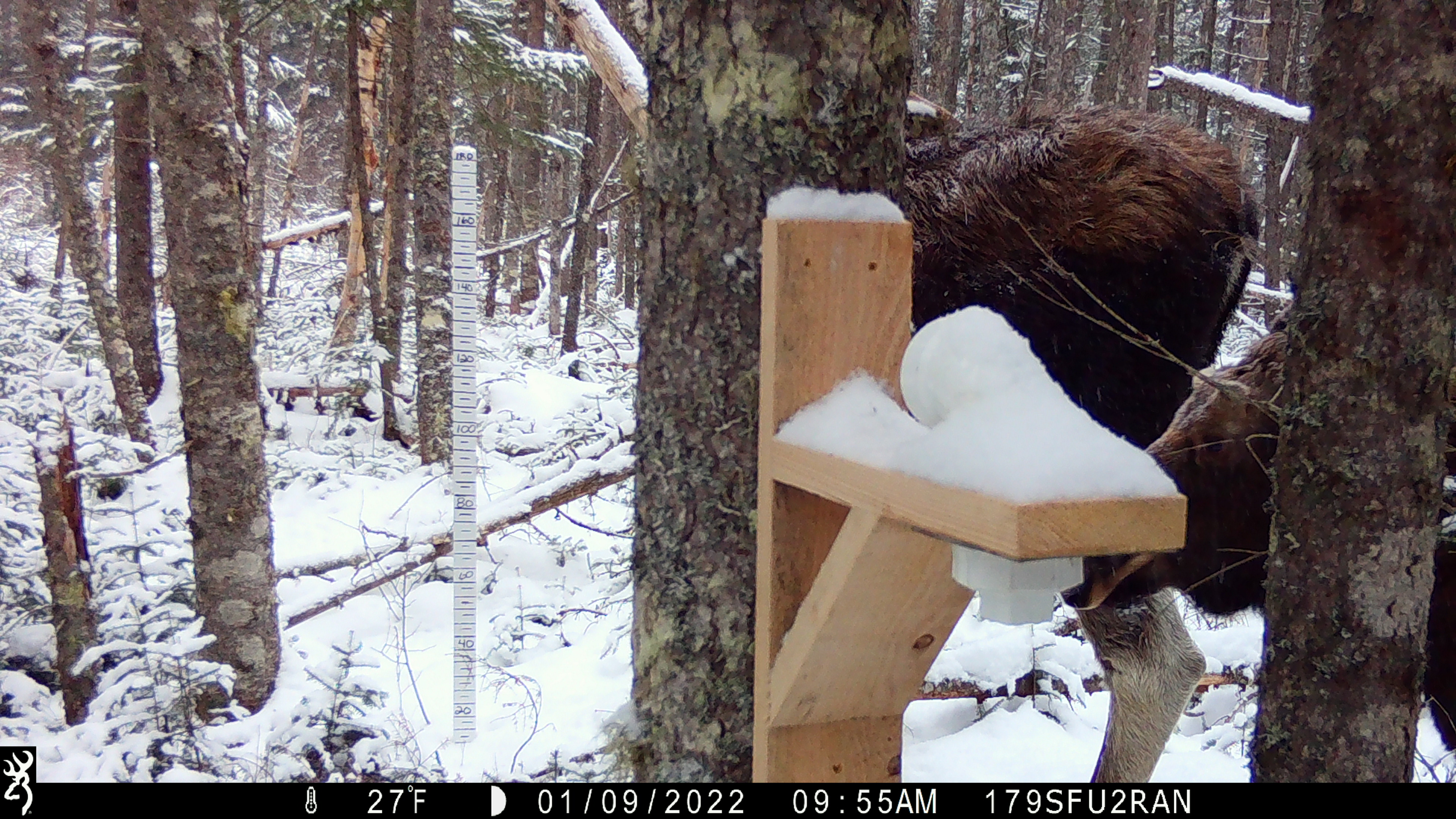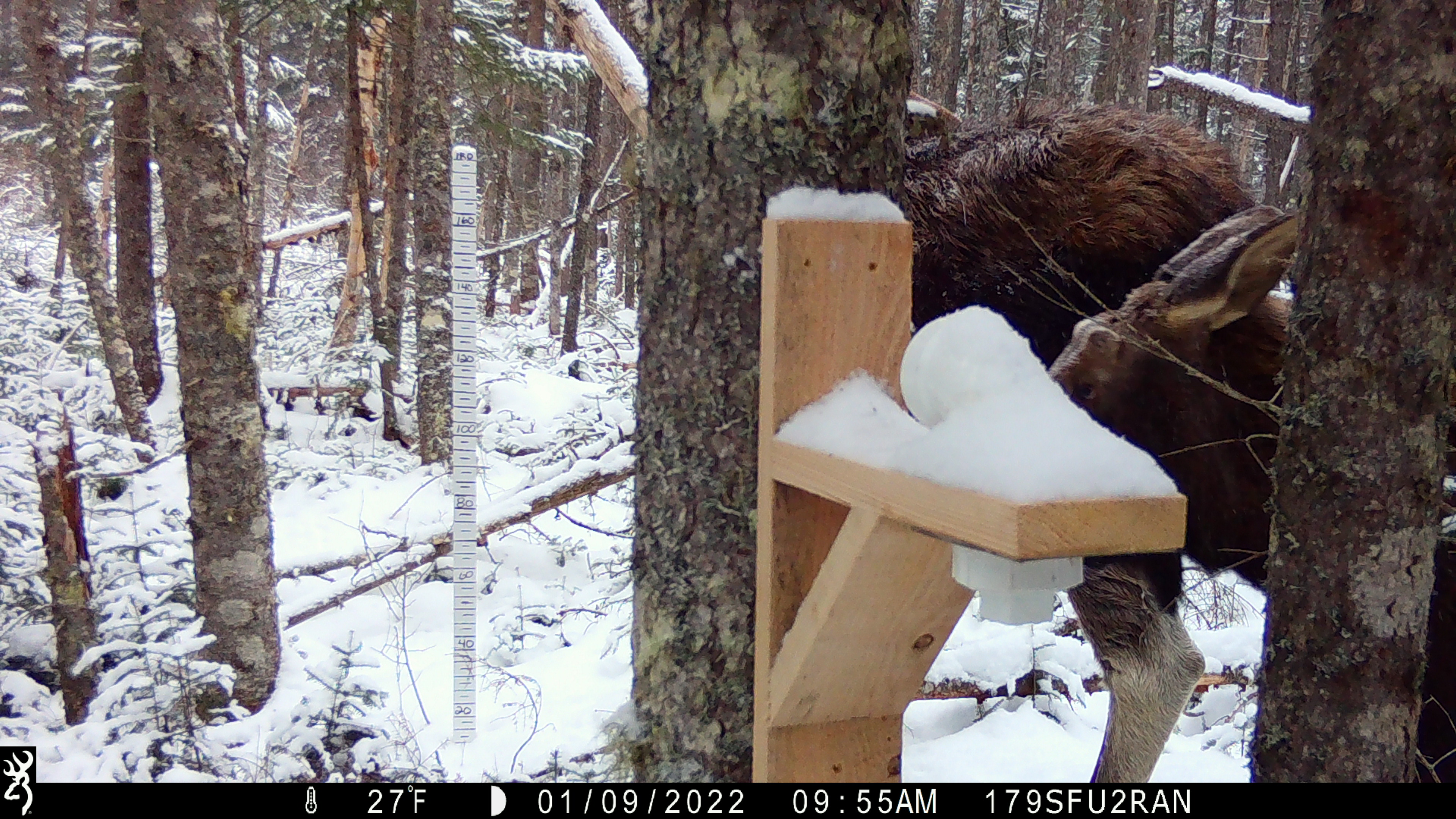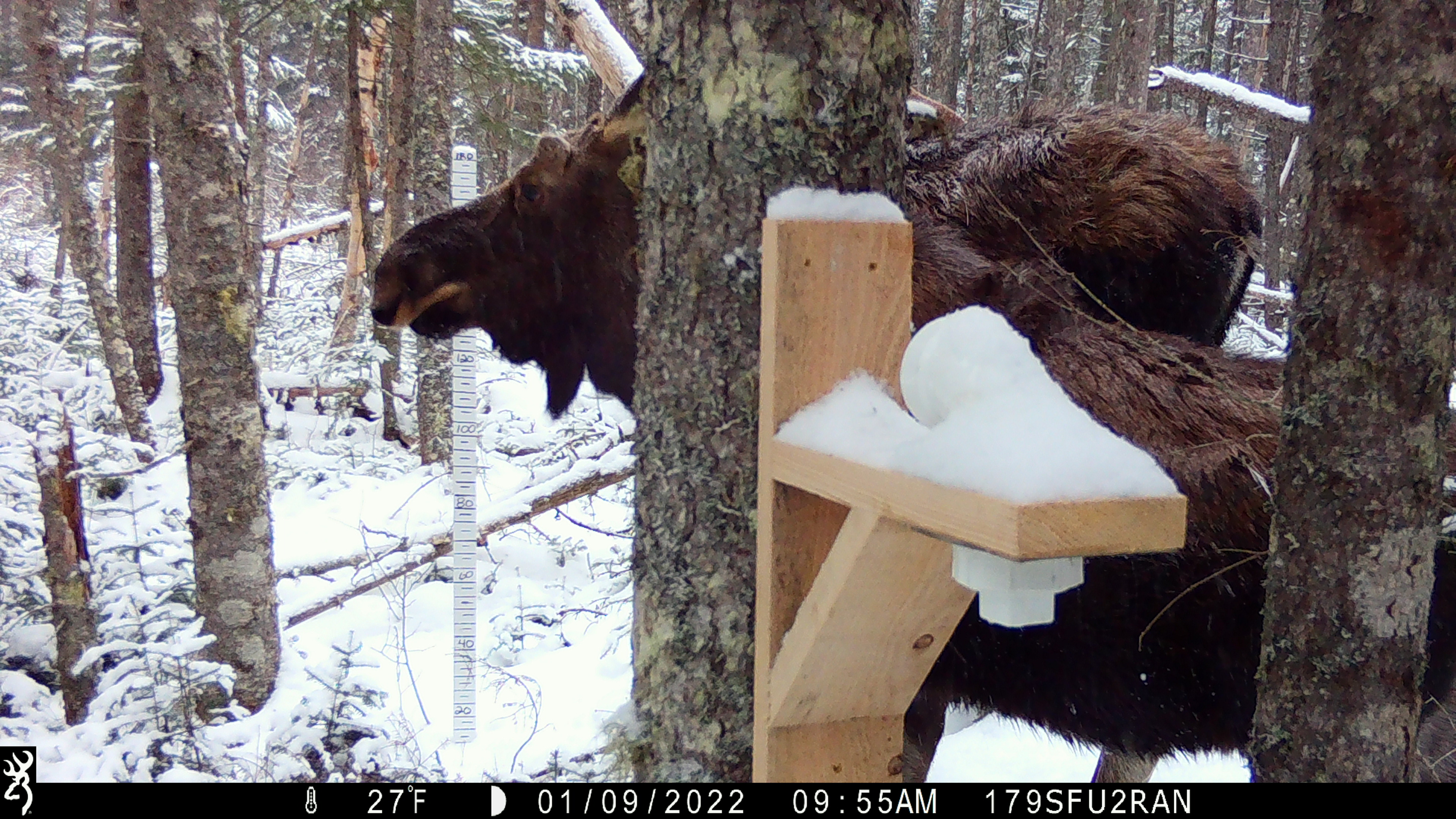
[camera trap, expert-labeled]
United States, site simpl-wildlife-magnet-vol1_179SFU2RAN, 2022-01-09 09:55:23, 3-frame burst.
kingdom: Animalia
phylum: Chordata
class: Mammalia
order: Artiodactyla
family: Cervidae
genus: Alces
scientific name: Alces alces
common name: moose